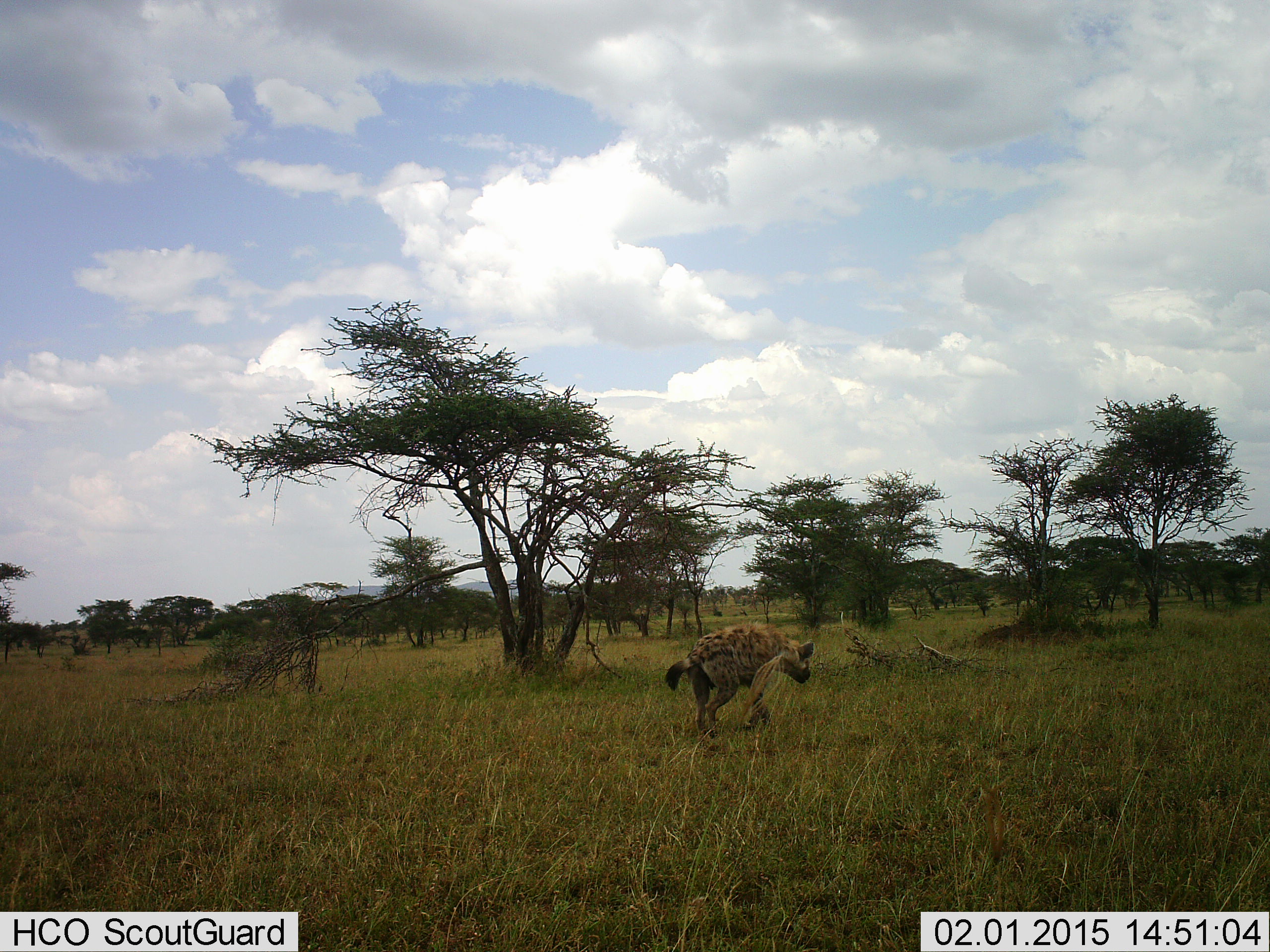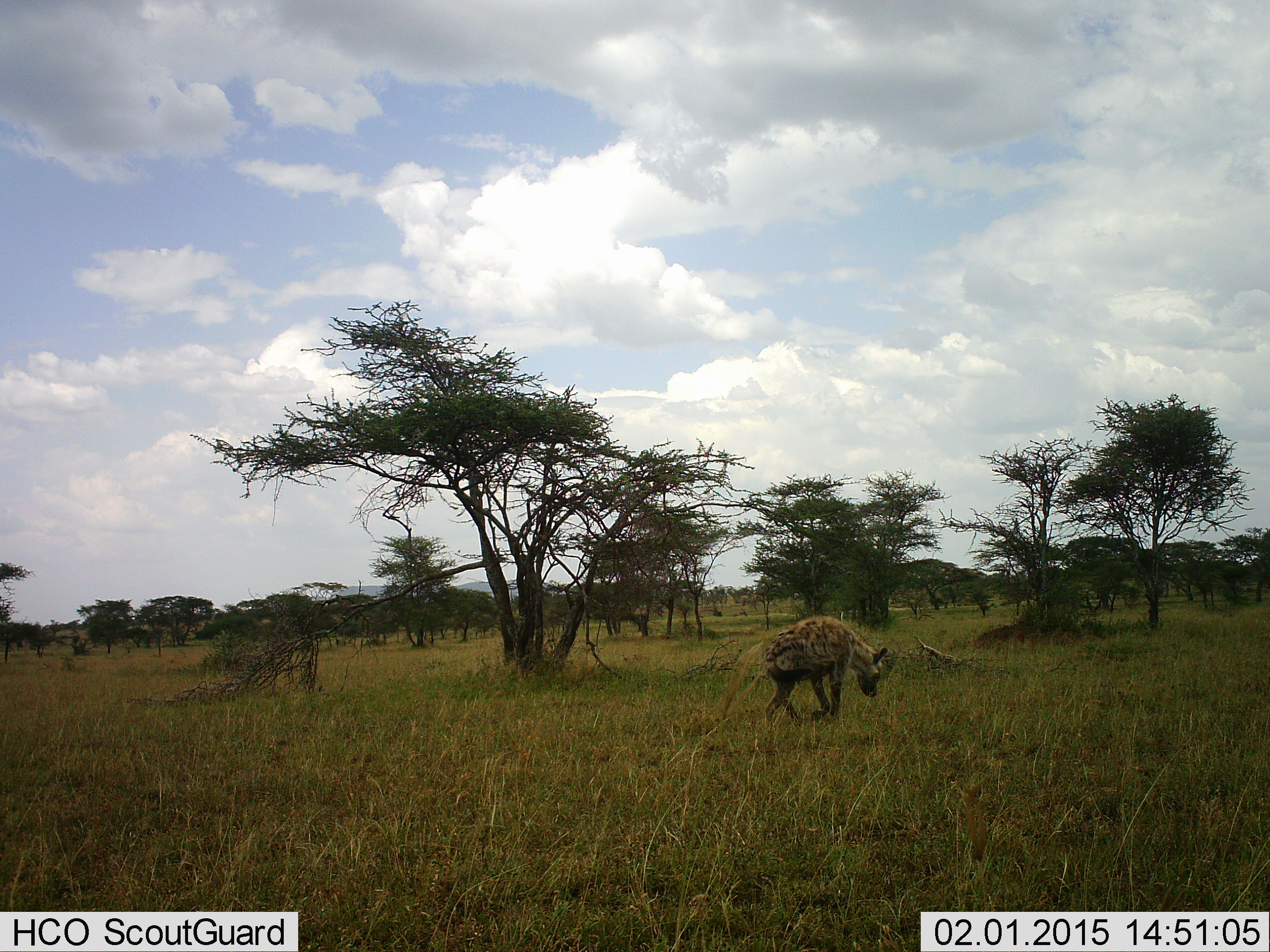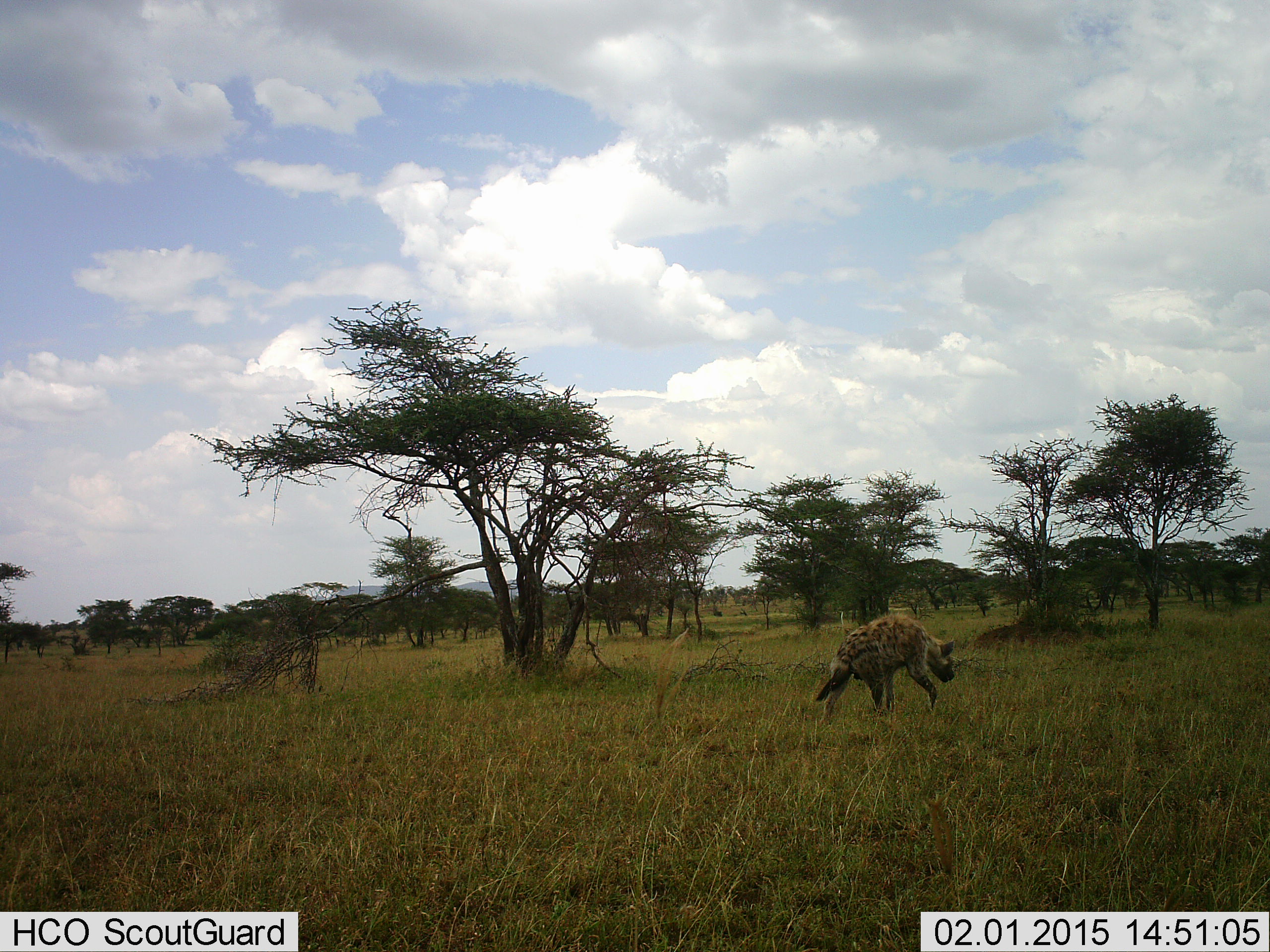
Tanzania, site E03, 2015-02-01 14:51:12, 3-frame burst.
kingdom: Animalia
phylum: Chordata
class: Mammalia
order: Carnivora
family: Hyaenidae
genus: Crocuta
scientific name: Crocuta crocuta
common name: spotted hyena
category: hyenaspotted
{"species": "hyenaspotted (spotted hyena) (Crocuta crocuta)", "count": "1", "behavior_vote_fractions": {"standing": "10%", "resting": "0%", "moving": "90%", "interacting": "0%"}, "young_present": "0%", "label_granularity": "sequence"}